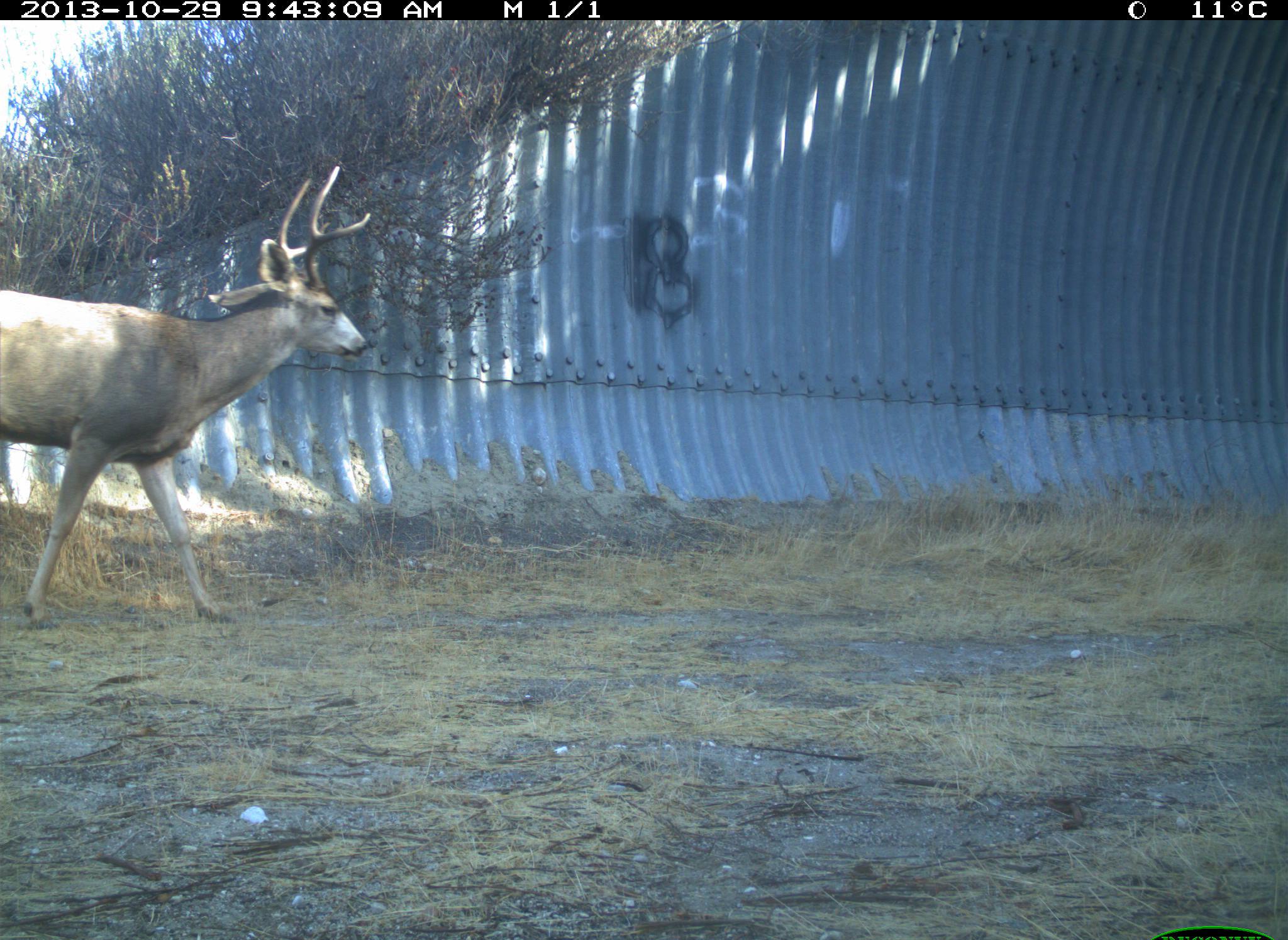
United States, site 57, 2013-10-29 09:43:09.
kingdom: Animalia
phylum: Chordata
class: Mammalia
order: Artiodactyla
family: Cervidae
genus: Odocoileus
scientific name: Odocoileus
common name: deer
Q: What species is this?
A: Deer (Odocoileus).